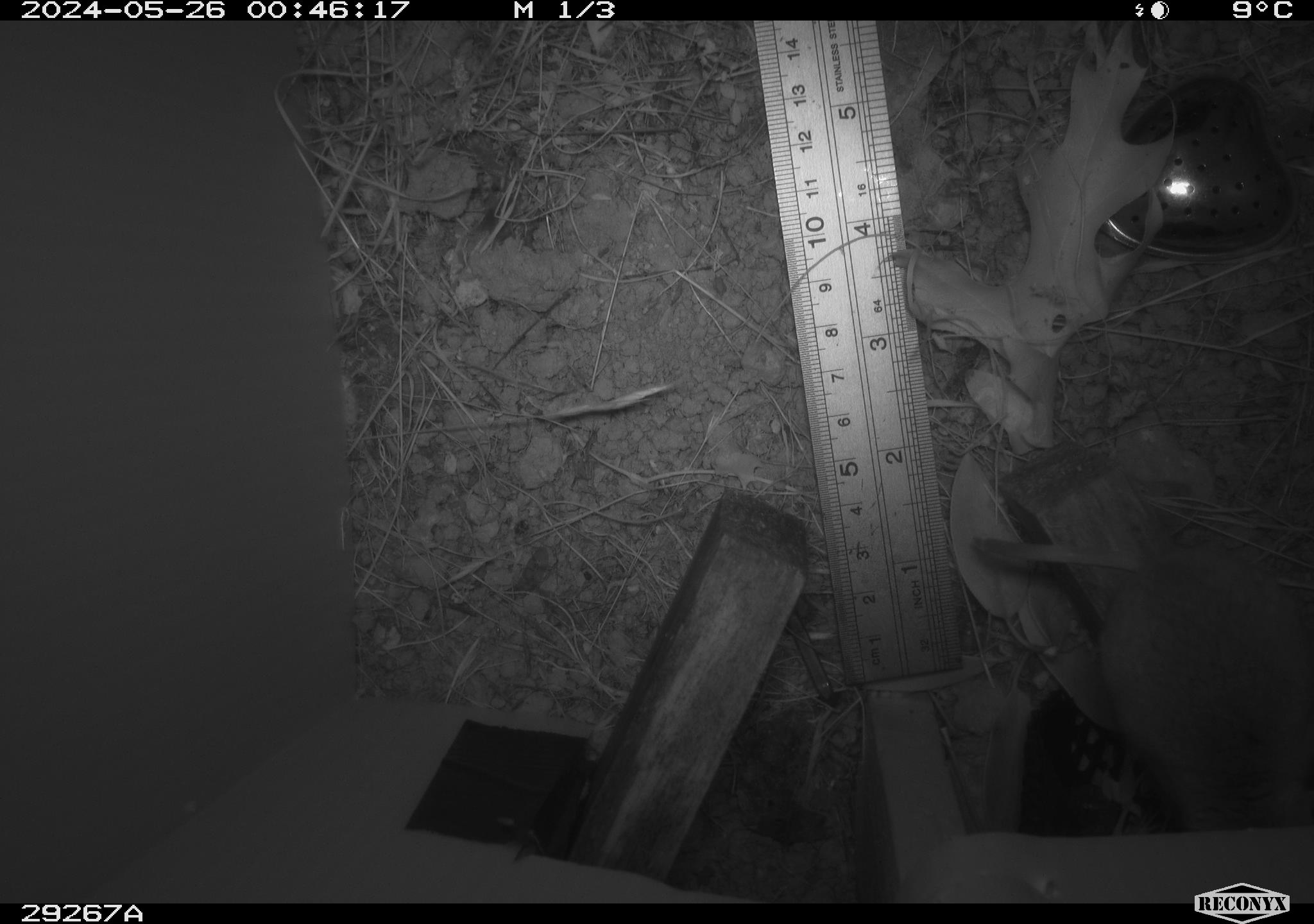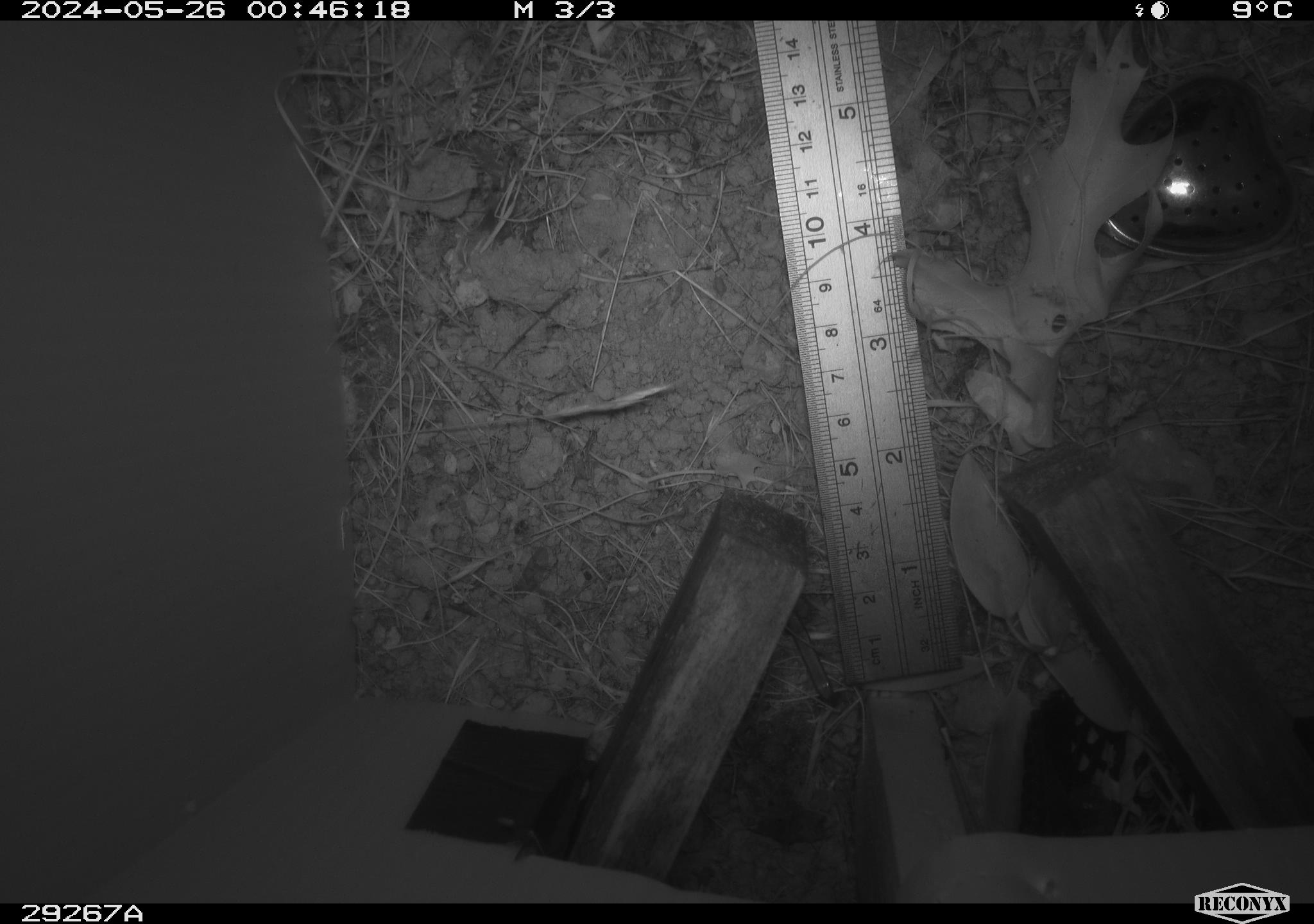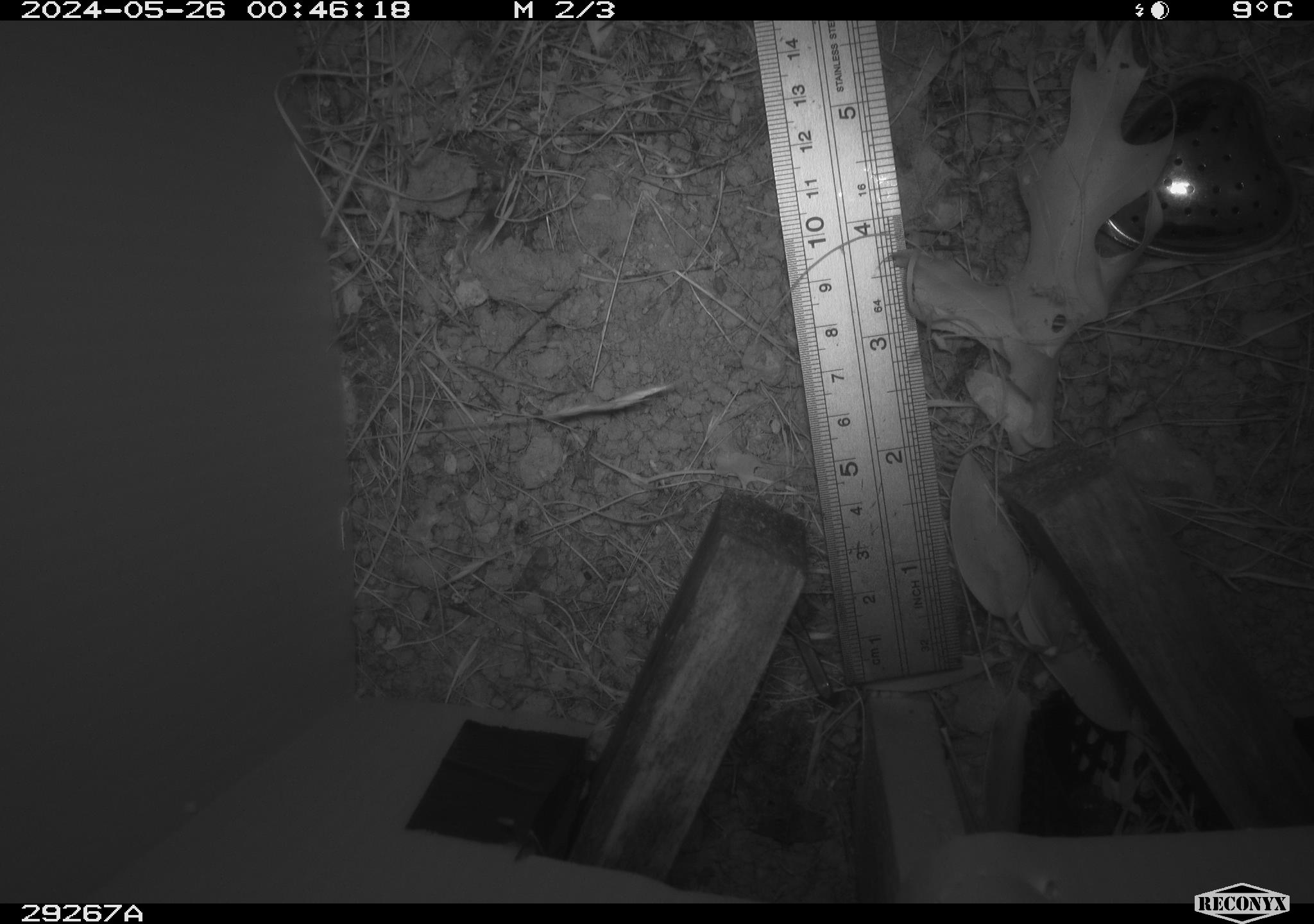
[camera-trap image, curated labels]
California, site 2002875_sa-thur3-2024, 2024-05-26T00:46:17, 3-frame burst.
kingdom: Animalia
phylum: Chordata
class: Mammalia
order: Rodentia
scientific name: Rodentia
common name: rodent